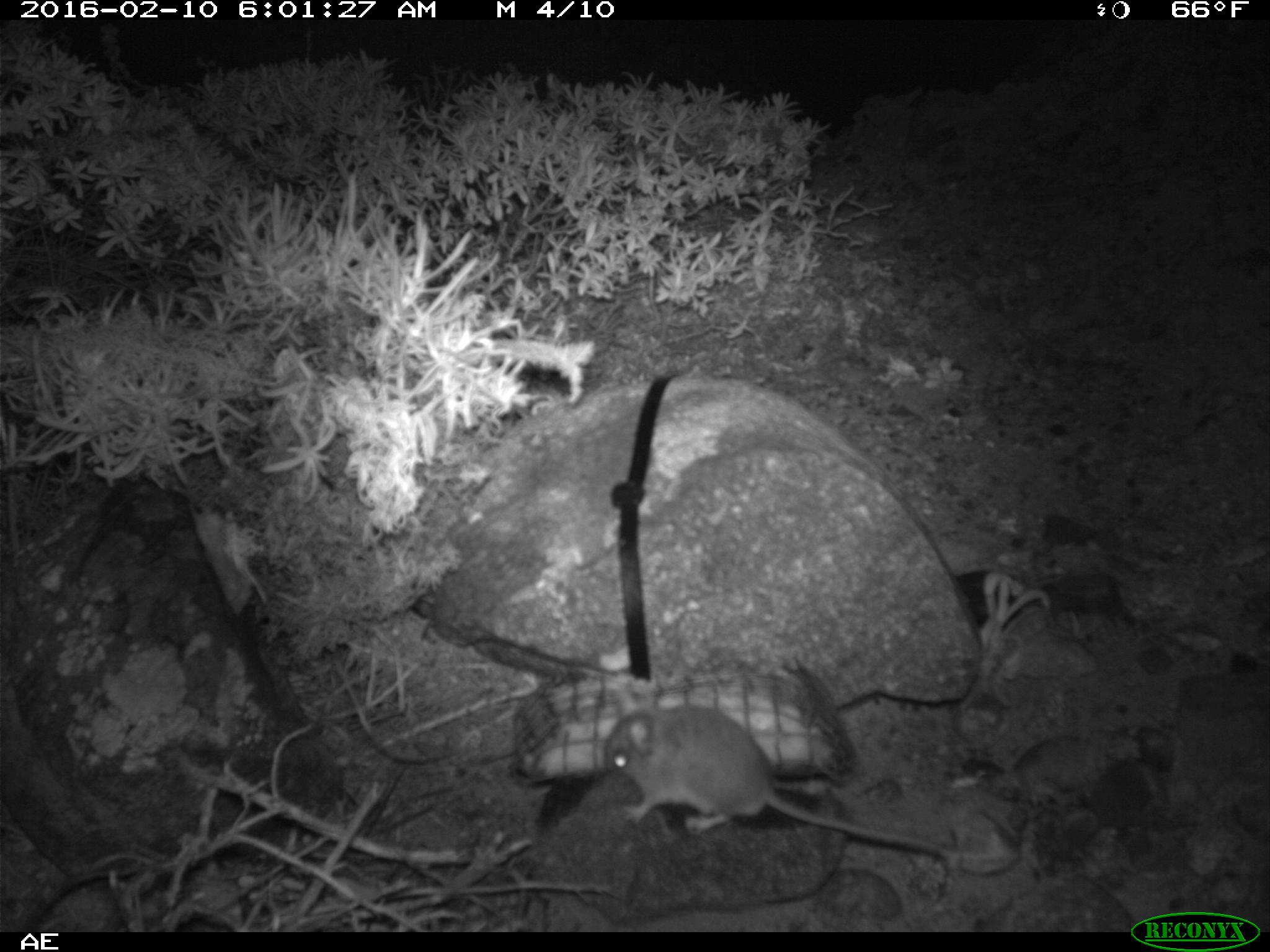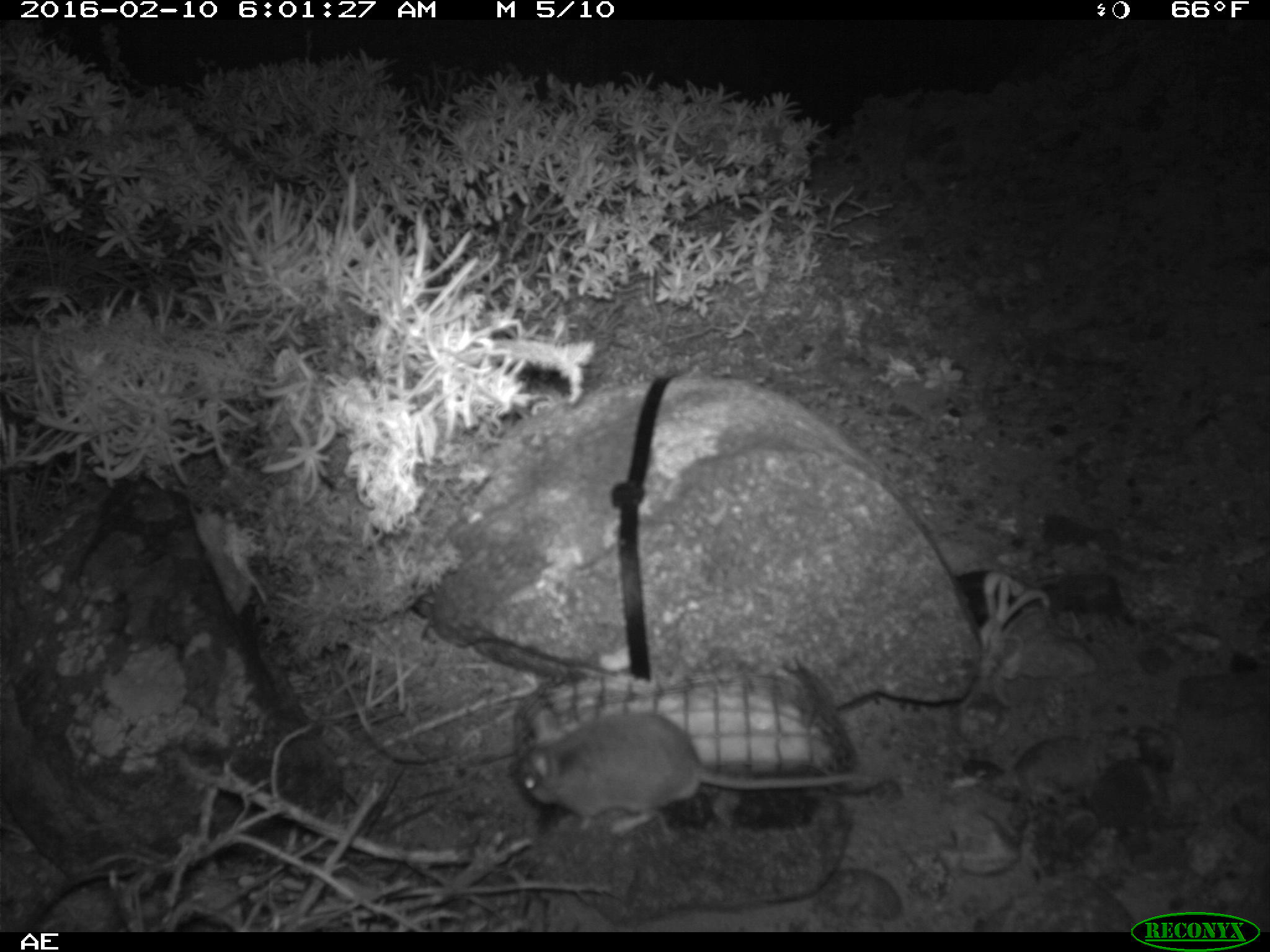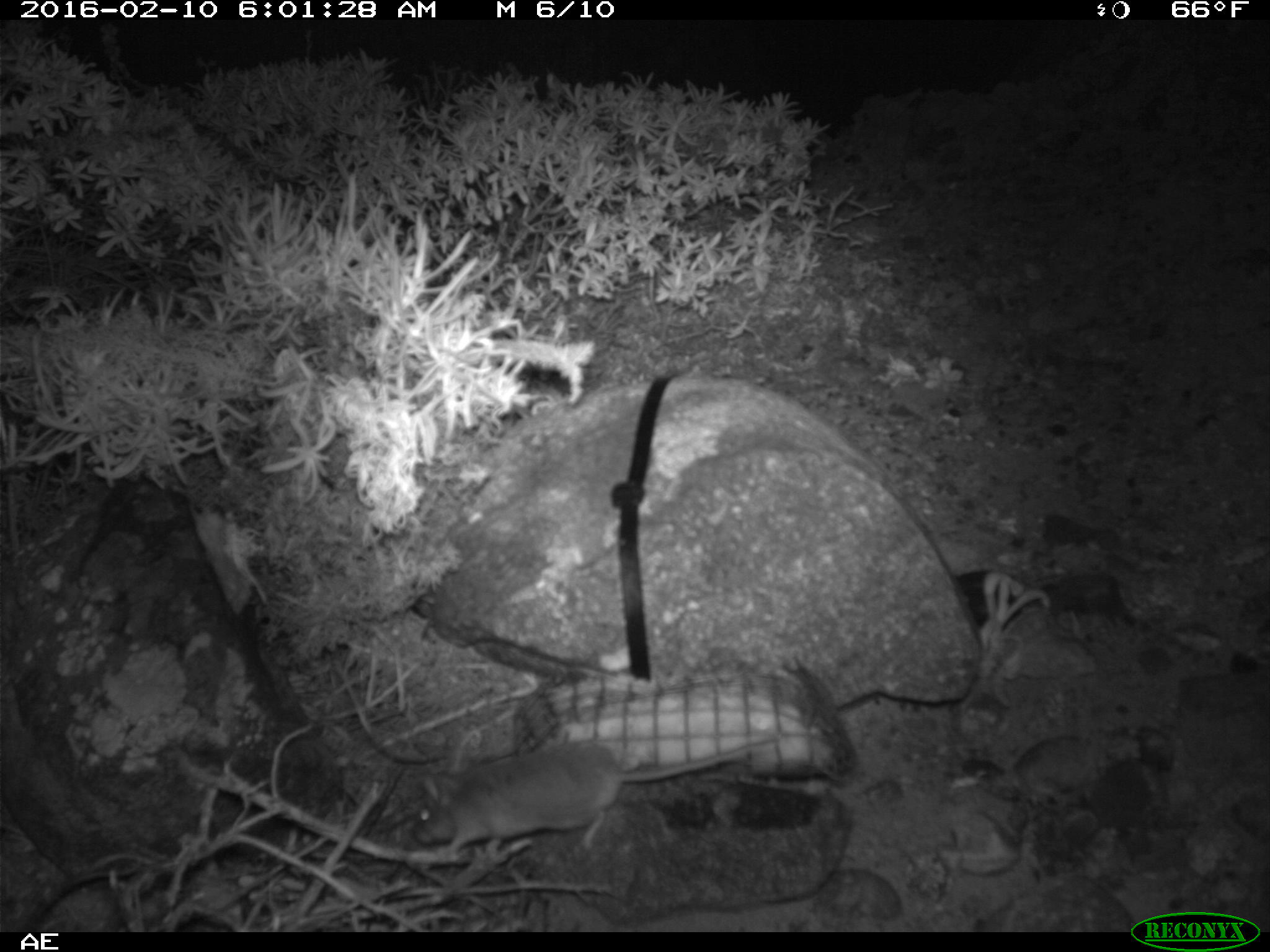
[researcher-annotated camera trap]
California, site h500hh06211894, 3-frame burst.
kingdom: Animalia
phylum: Chordata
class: Mammalia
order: Rodentia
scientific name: Rodentia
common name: rodent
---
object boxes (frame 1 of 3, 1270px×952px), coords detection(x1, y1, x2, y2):
rodent: detection(605, 683, 945, 856)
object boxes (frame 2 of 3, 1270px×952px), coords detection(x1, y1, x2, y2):
rodent: detection(522, 707, 877, 834)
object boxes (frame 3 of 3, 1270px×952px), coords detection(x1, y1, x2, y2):
rodent: detection(413, 736, 778, 855)